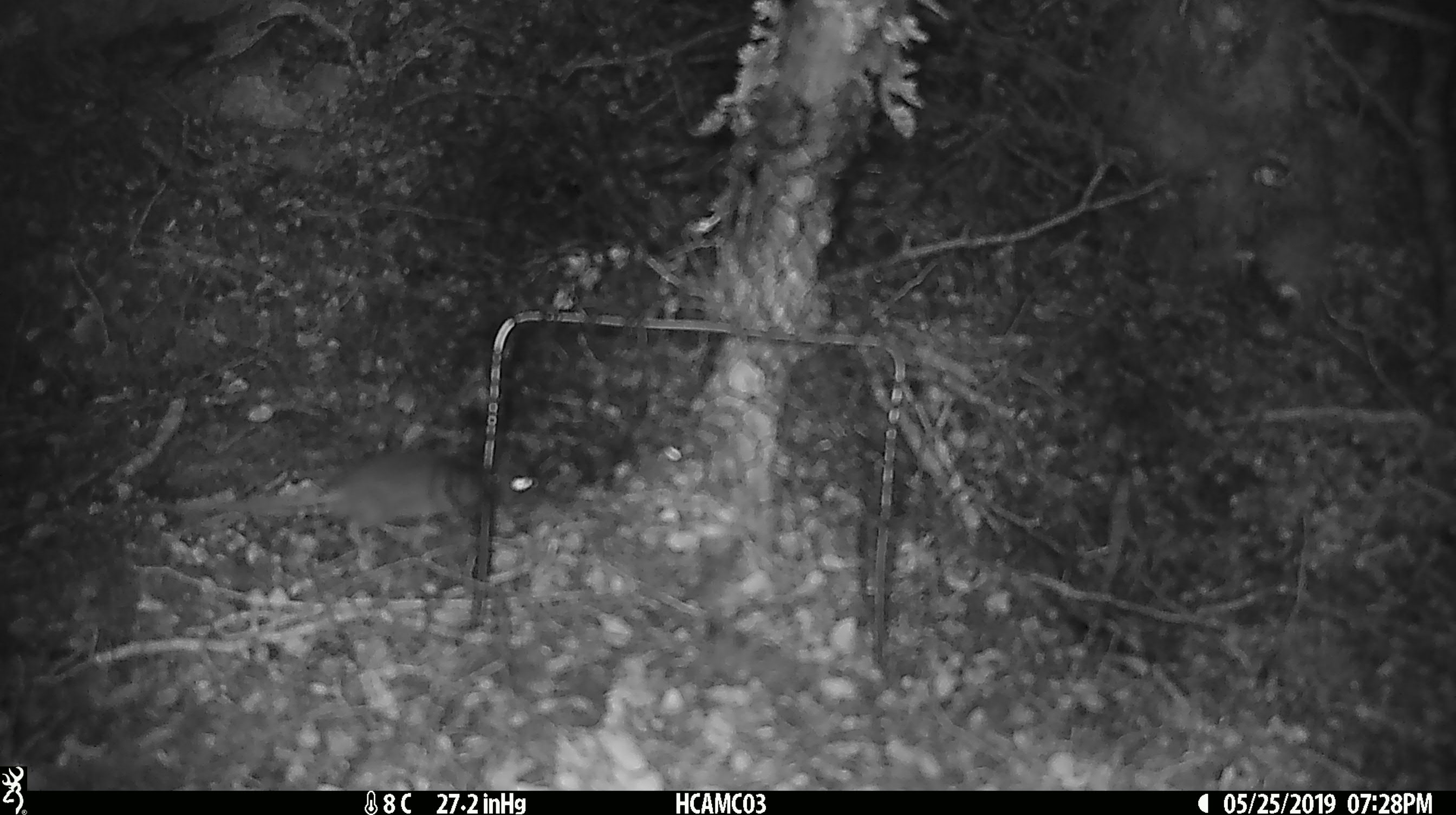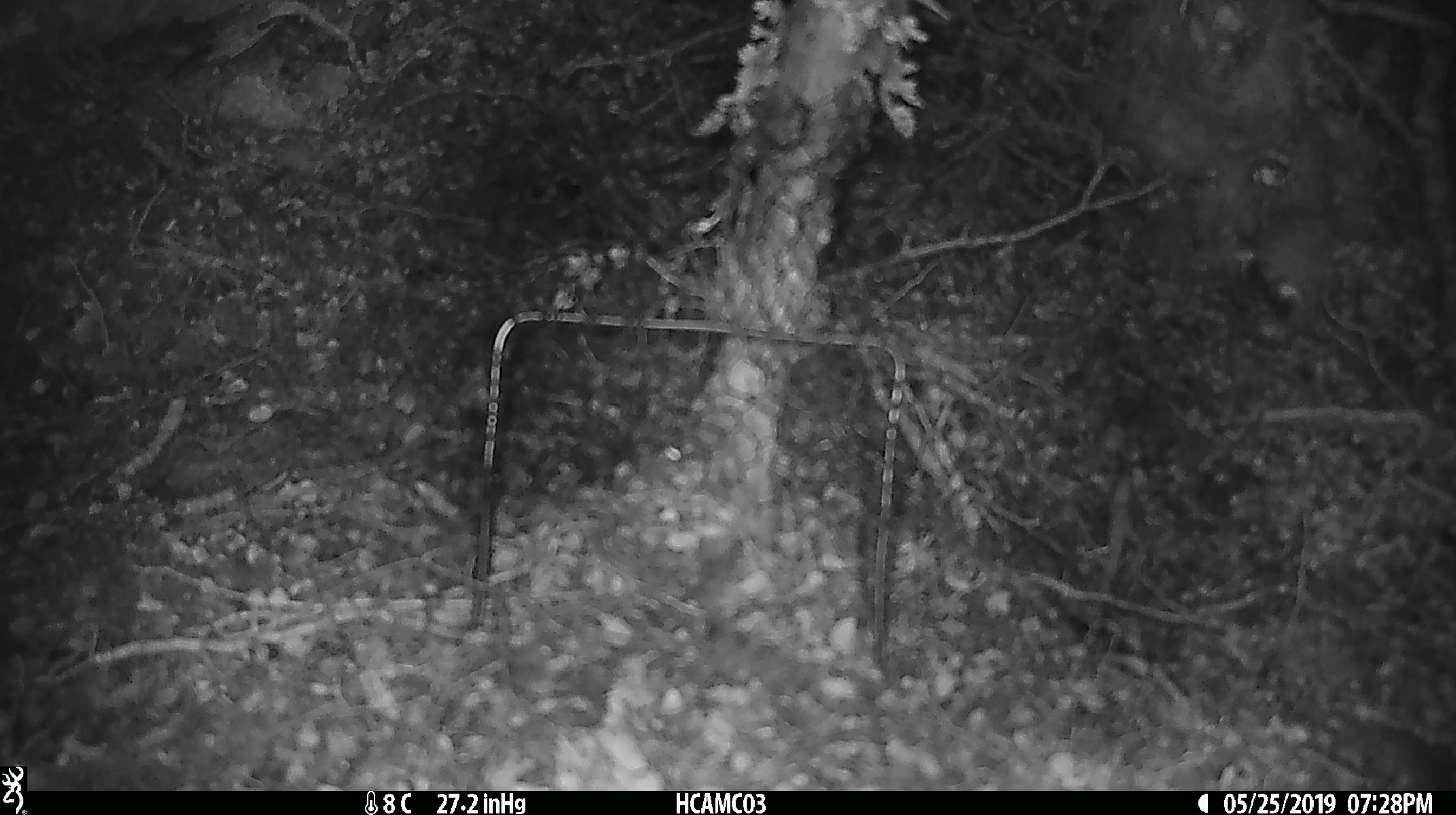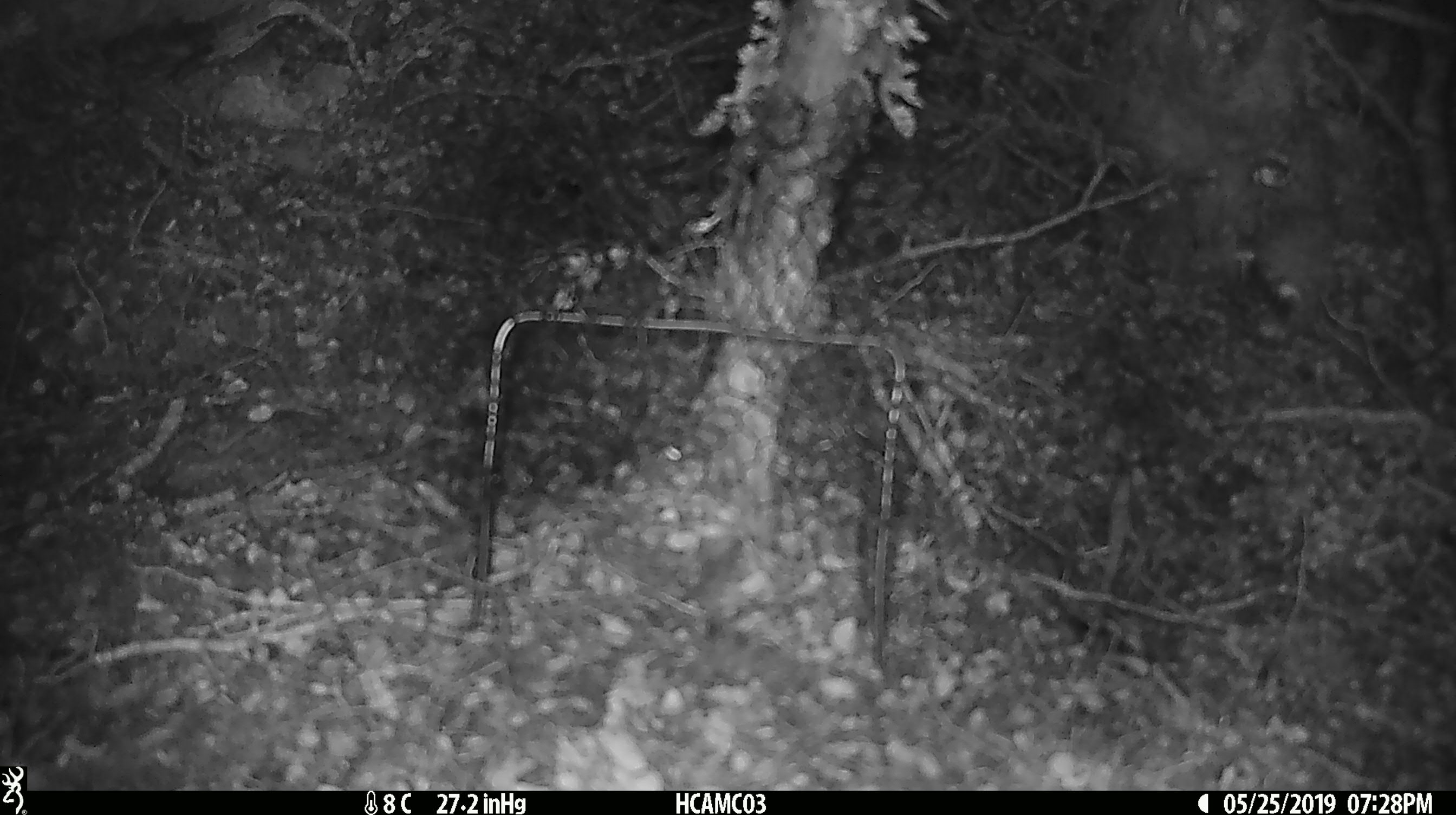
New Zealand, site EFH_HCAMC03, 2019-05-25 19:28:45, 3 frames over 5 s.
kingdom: Animalia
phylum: Chordata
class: Mammalia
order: Rodentia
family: Muridae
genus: Mus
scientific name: Mus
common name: mouse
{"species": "mouse (Mus)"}